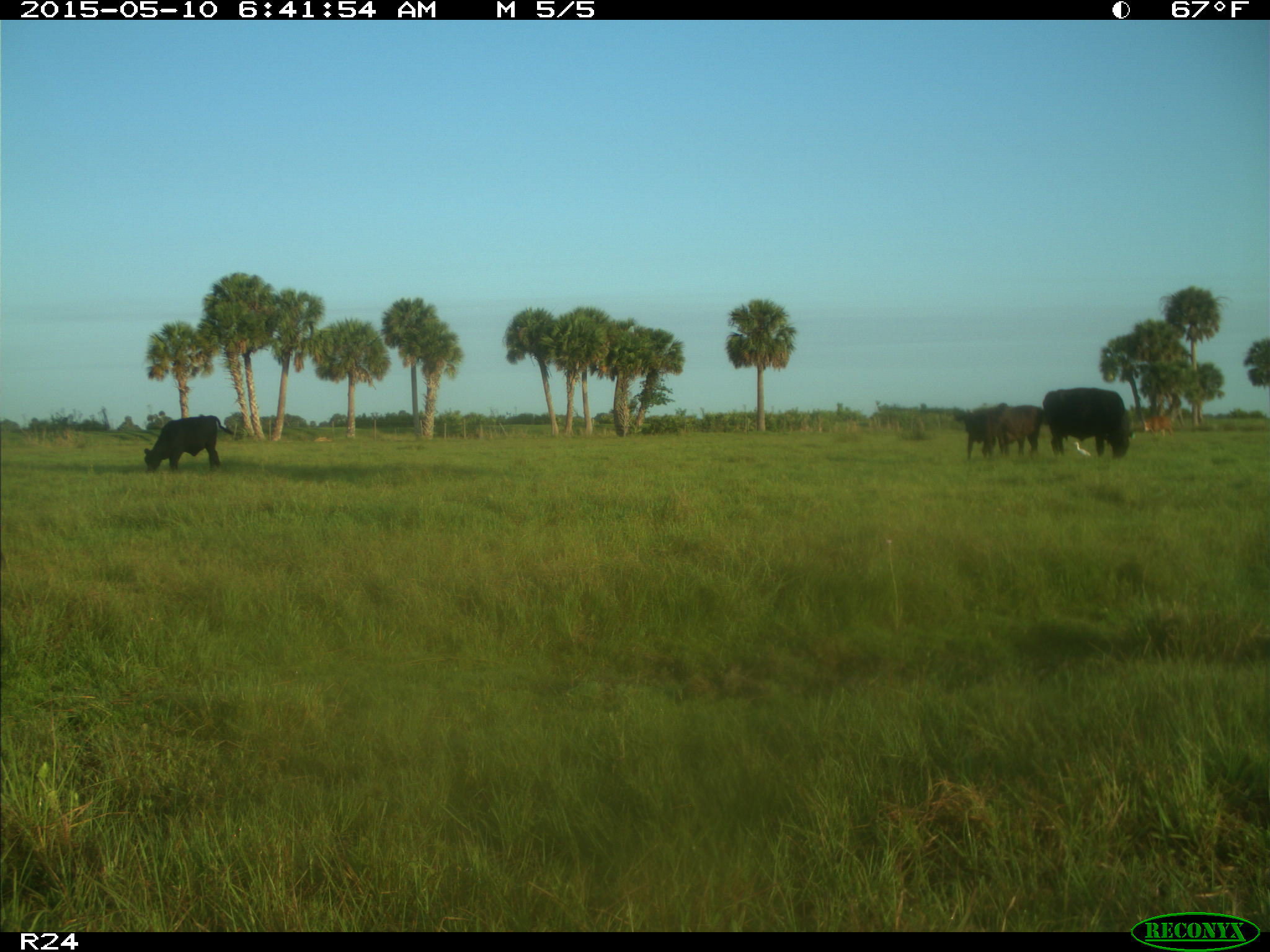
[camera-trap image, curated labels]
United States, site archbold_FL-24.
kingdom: Animalia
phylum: Chordata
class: Mammalia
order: Artiodactyla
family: Bovidae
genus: Bos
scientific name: Bos taurus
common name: domestic cow